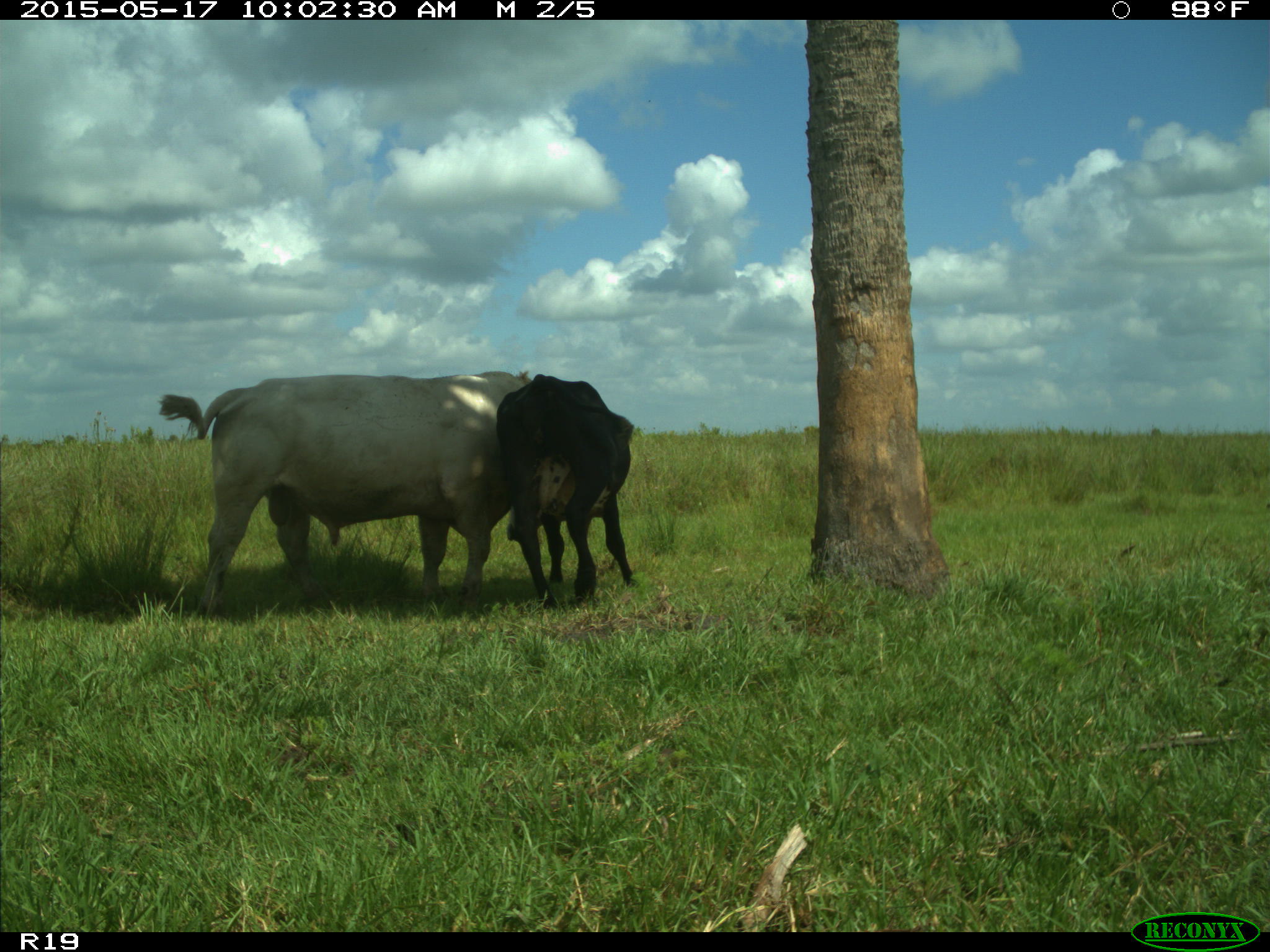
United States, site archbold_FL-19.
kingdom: Animalia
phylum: Chordata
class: Mammalia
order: Artiodactyla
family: Bovidae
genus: Bos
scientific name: Bos taurus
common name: domestic cow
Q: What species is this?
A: Bos taurus (domestic cow).